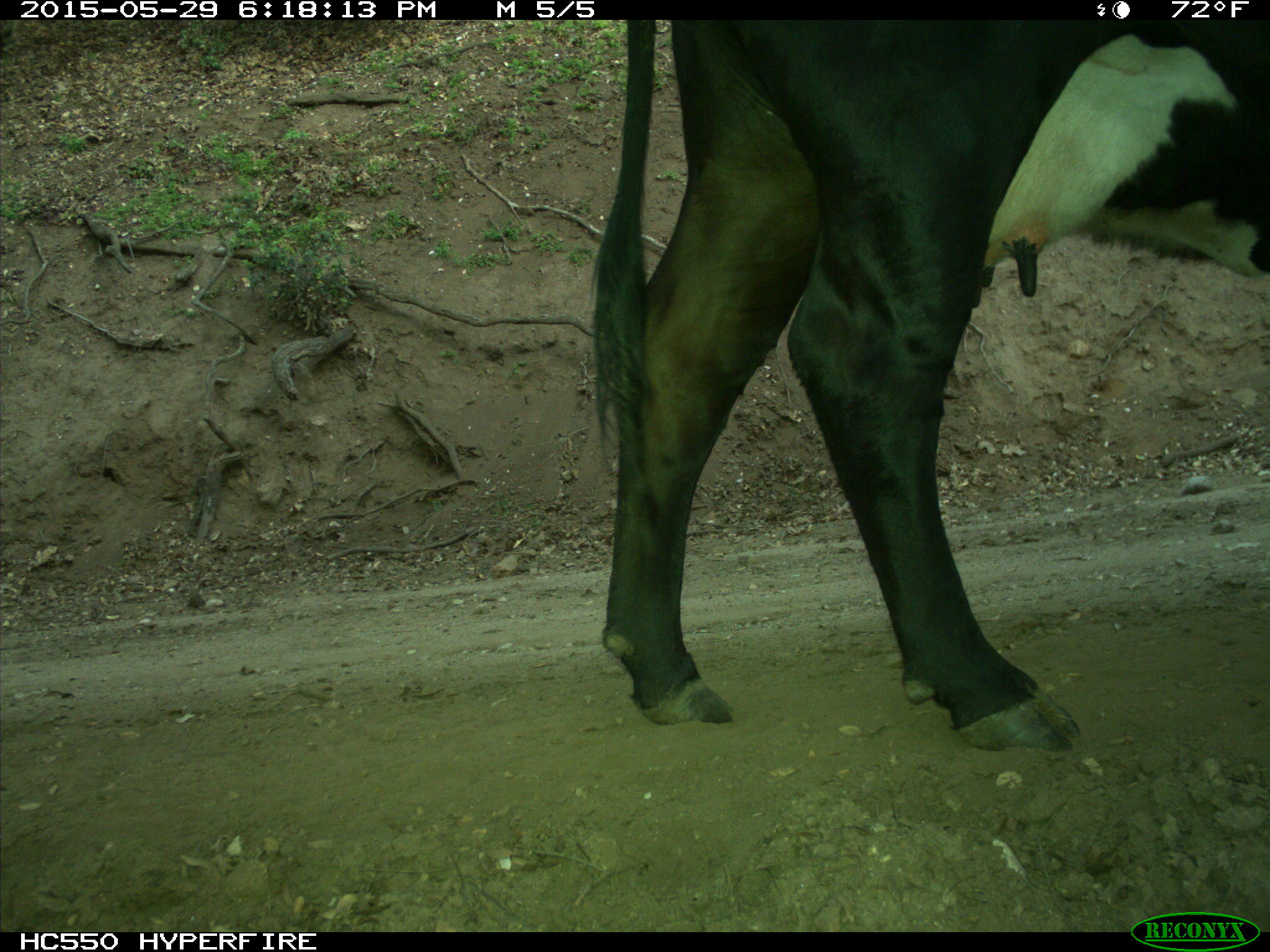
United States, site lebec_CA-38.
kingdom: Animalia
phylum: Chordata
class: Mammalia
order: Artiodactyla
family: Bovidae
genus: Bos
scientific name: Bos taurus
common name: domestic cow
Bos taurus (domestic cow).